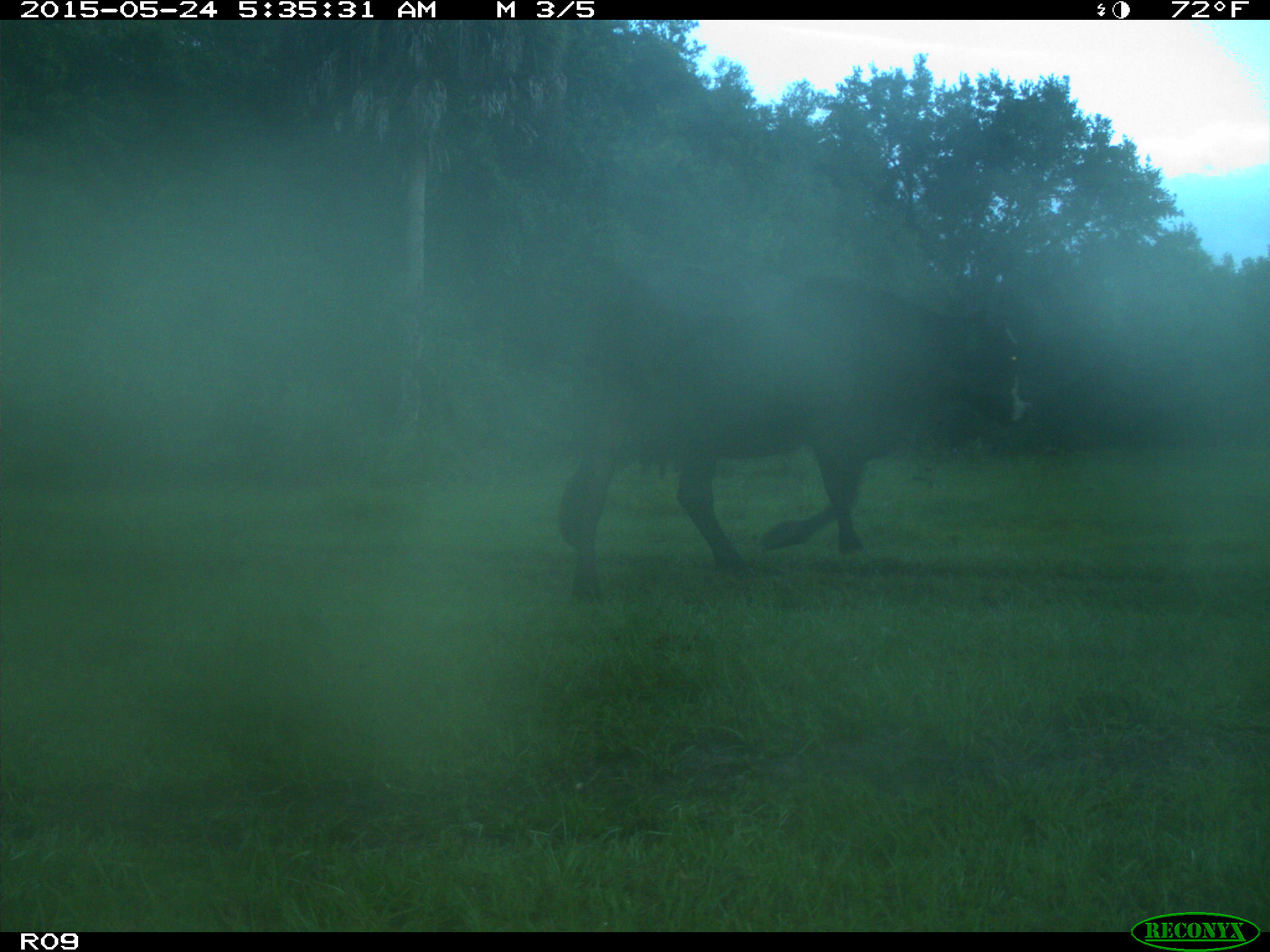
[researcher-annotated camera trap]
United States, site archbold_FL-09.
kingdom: Animalia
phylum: Chordata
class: Mammalia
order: Artiodactyla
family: Bovidae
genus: Bos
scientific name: Bos taurus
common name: domestic cow